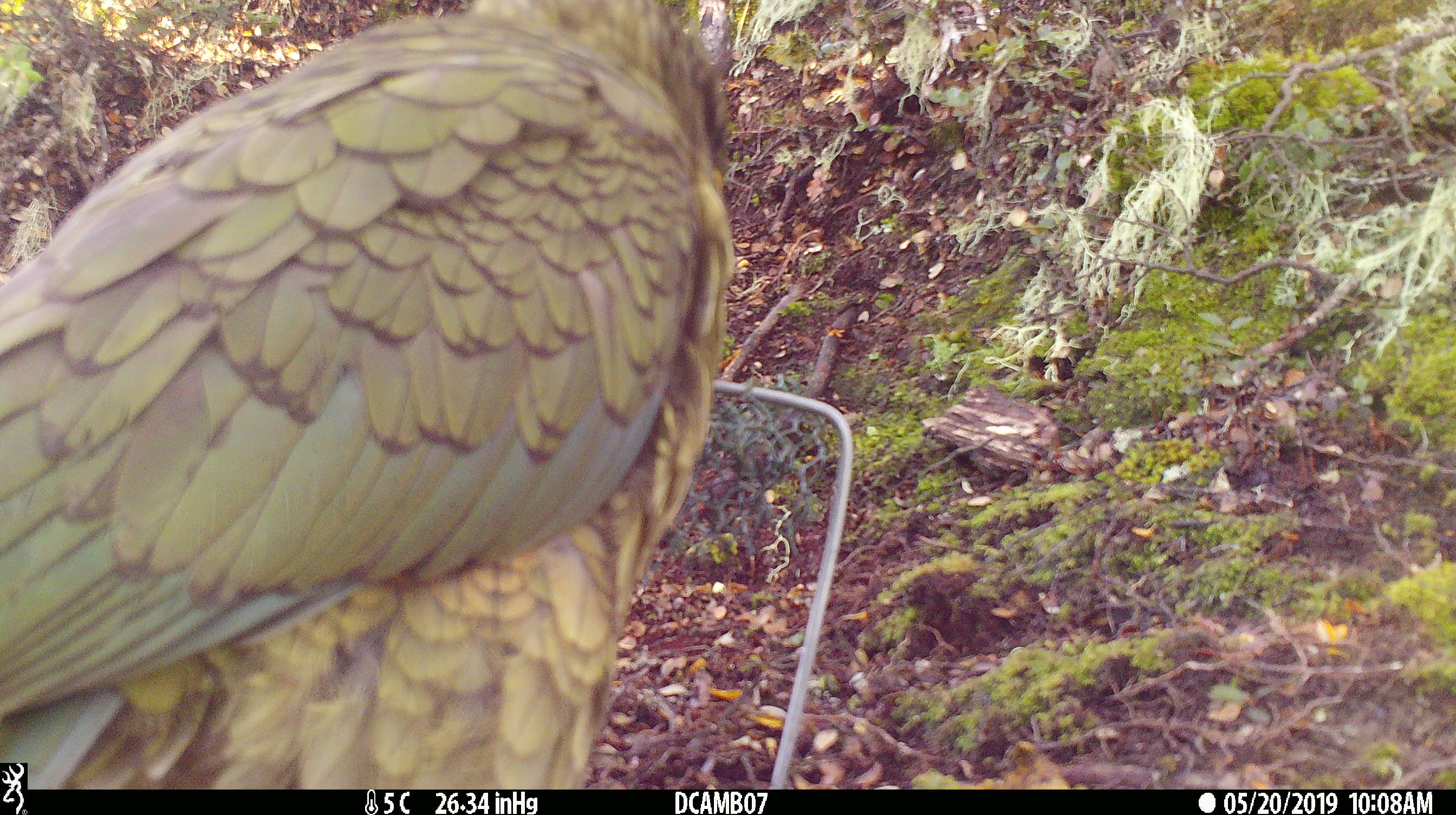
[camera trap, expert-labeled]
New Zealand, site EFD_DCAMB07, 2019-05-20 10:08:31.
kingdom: Animalia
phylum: Chordata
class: Aves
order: Psittaciformes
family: Strigopidae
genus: Nestor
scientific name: Nestor notabilis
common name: kea